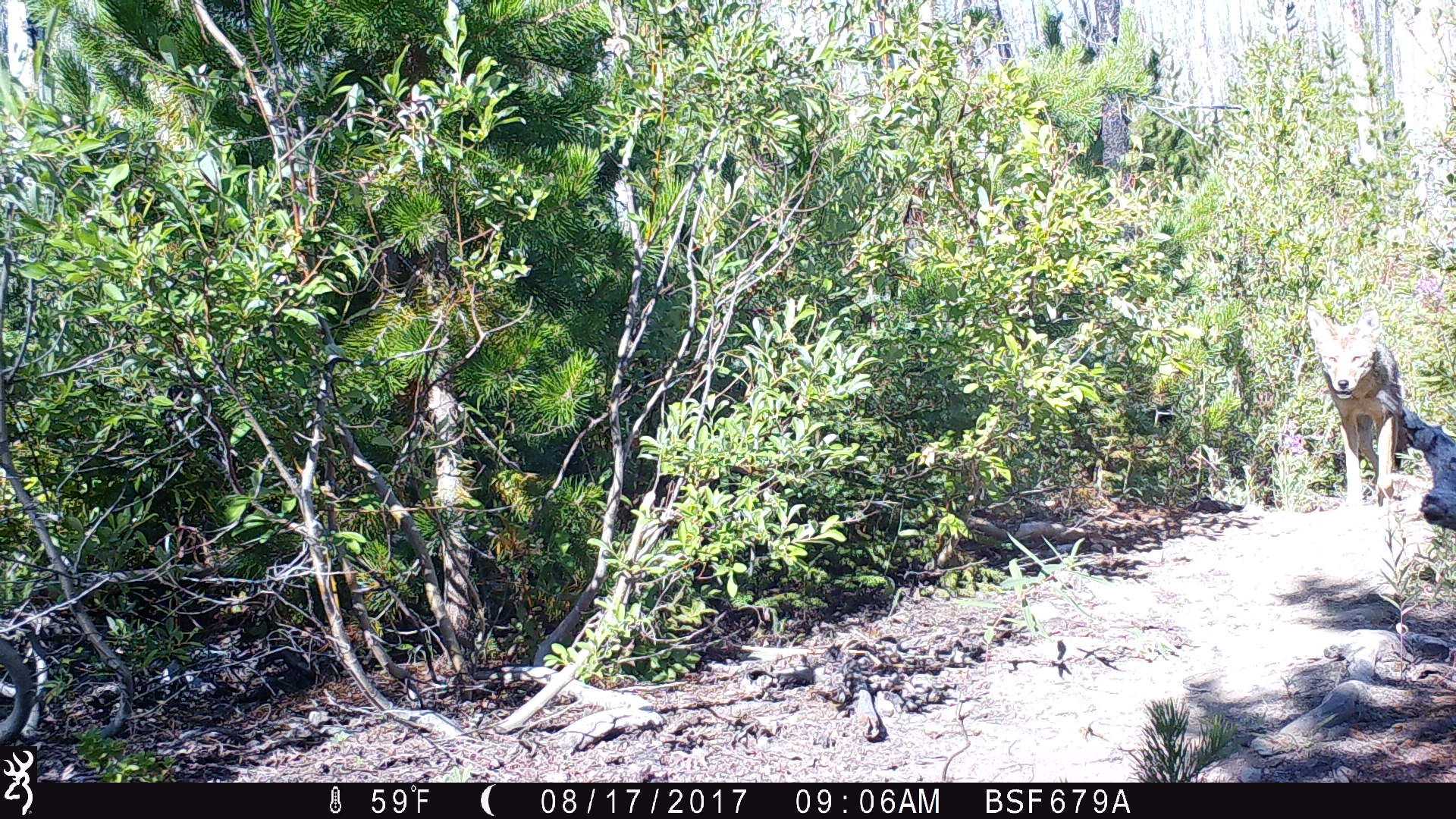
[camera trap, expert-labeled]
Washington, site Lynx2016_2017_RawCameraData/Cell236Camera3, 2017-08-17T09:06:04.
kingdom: Animalia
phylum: Chordata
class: Mammalia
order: Carnivora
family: Canidae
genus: Canis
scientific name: Canis latrans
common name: coyote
Canis latrans (coyote). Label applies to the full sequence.